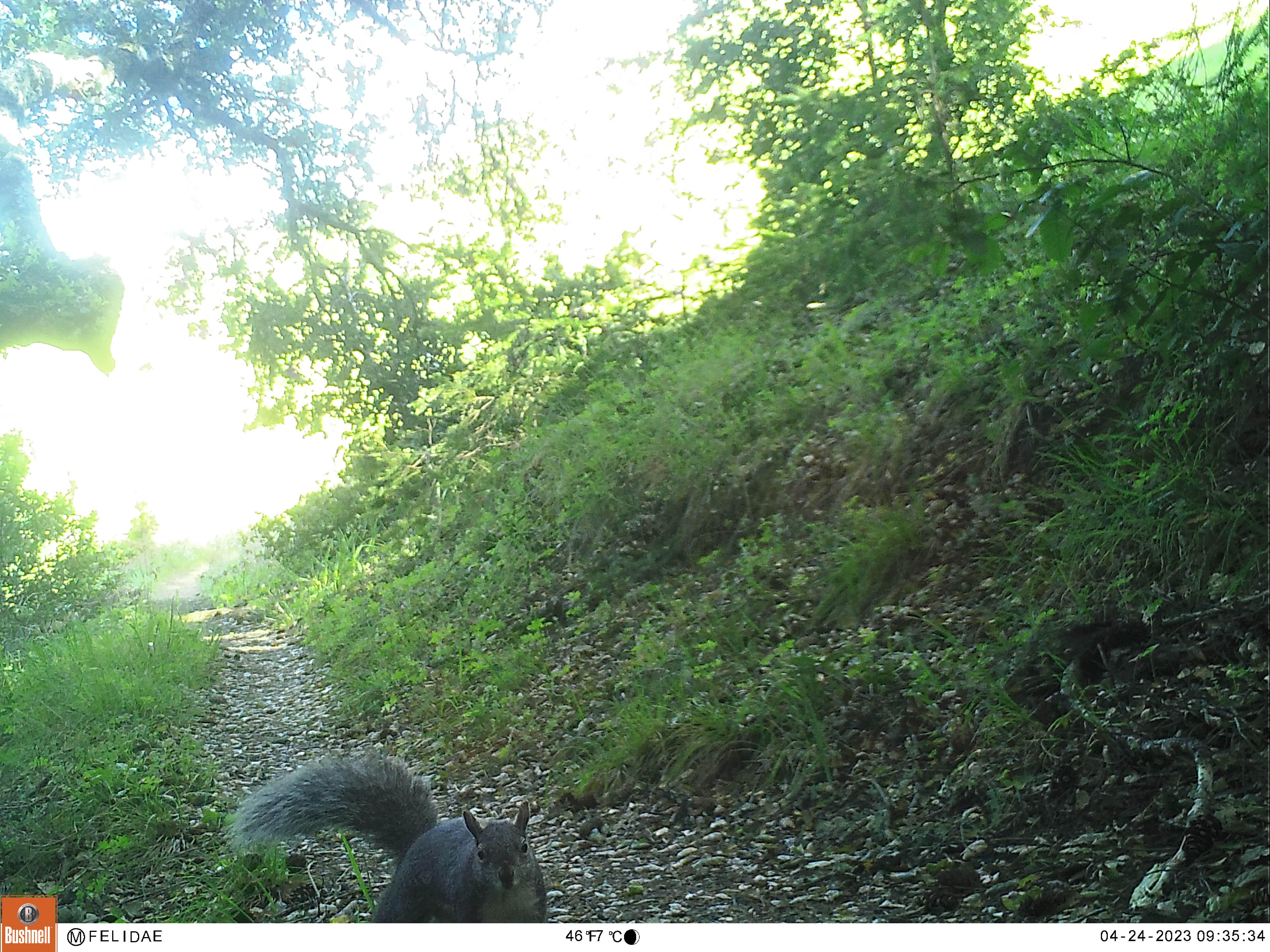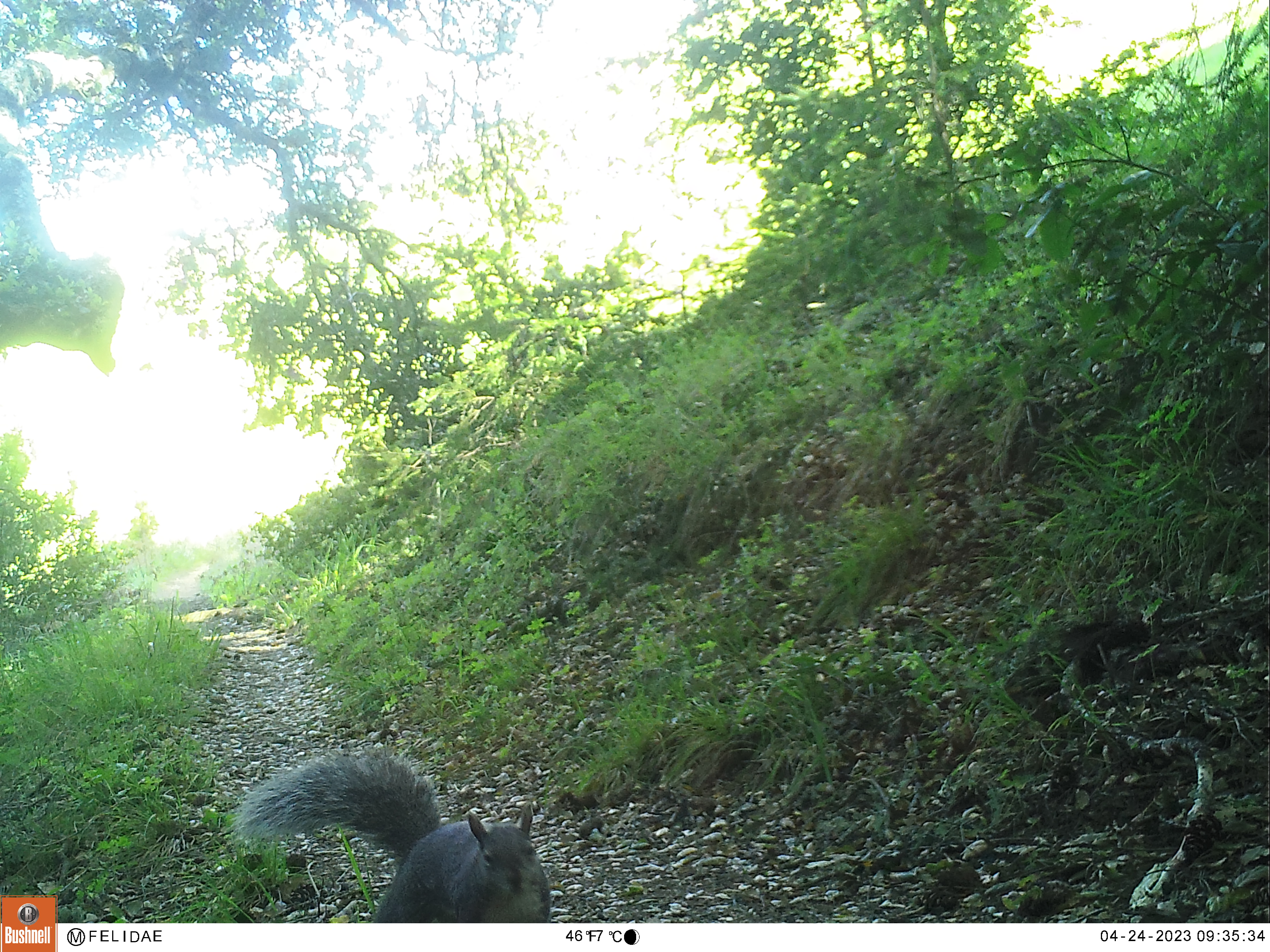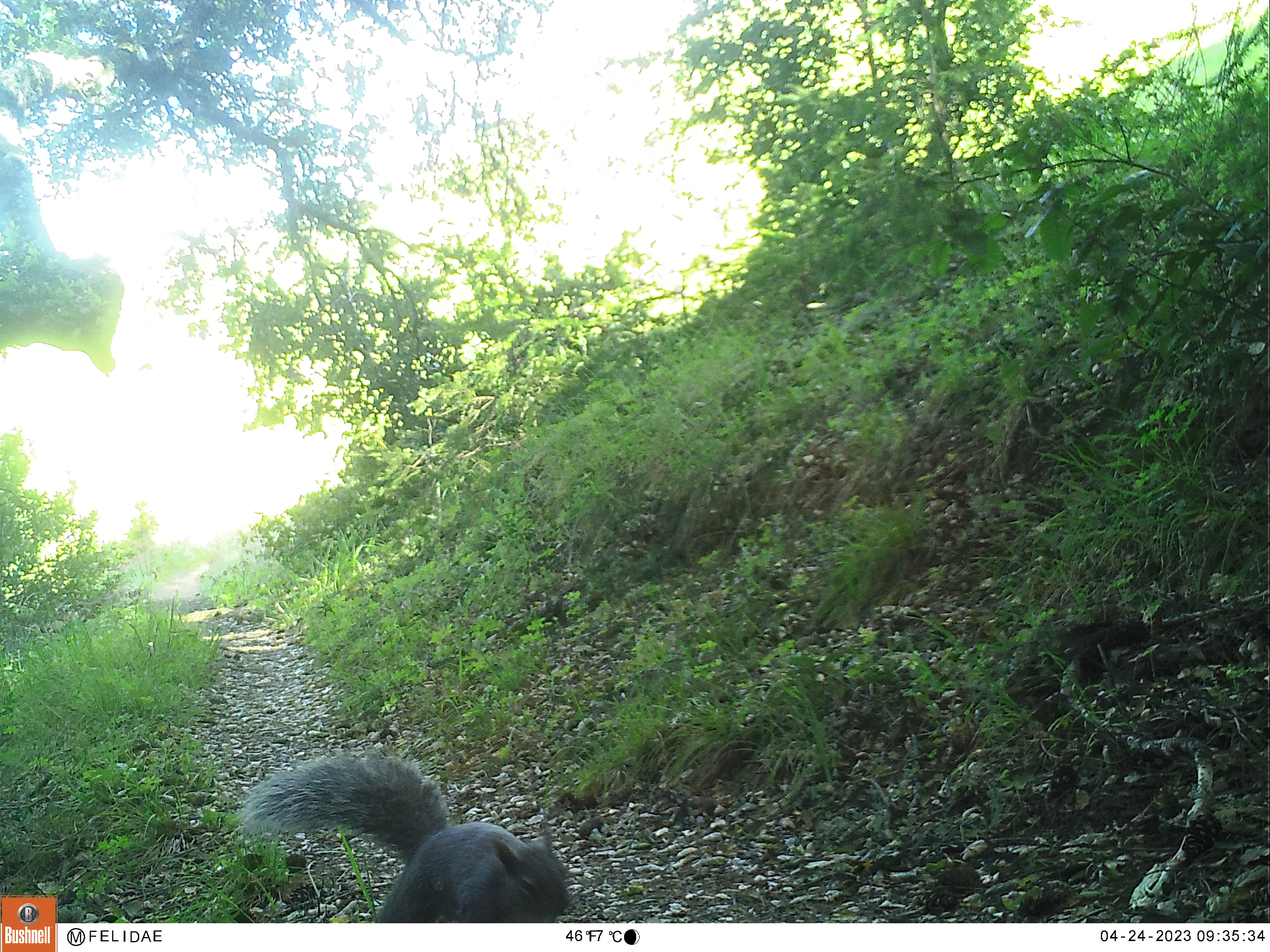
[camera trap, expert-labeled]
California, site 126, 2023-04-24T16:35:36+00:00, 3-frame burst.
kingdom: Animalia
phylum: Chordata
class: Mammalia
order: Rodentia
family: Sciuridae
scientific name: Sciuridae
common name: squirrel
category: unknown squirrel